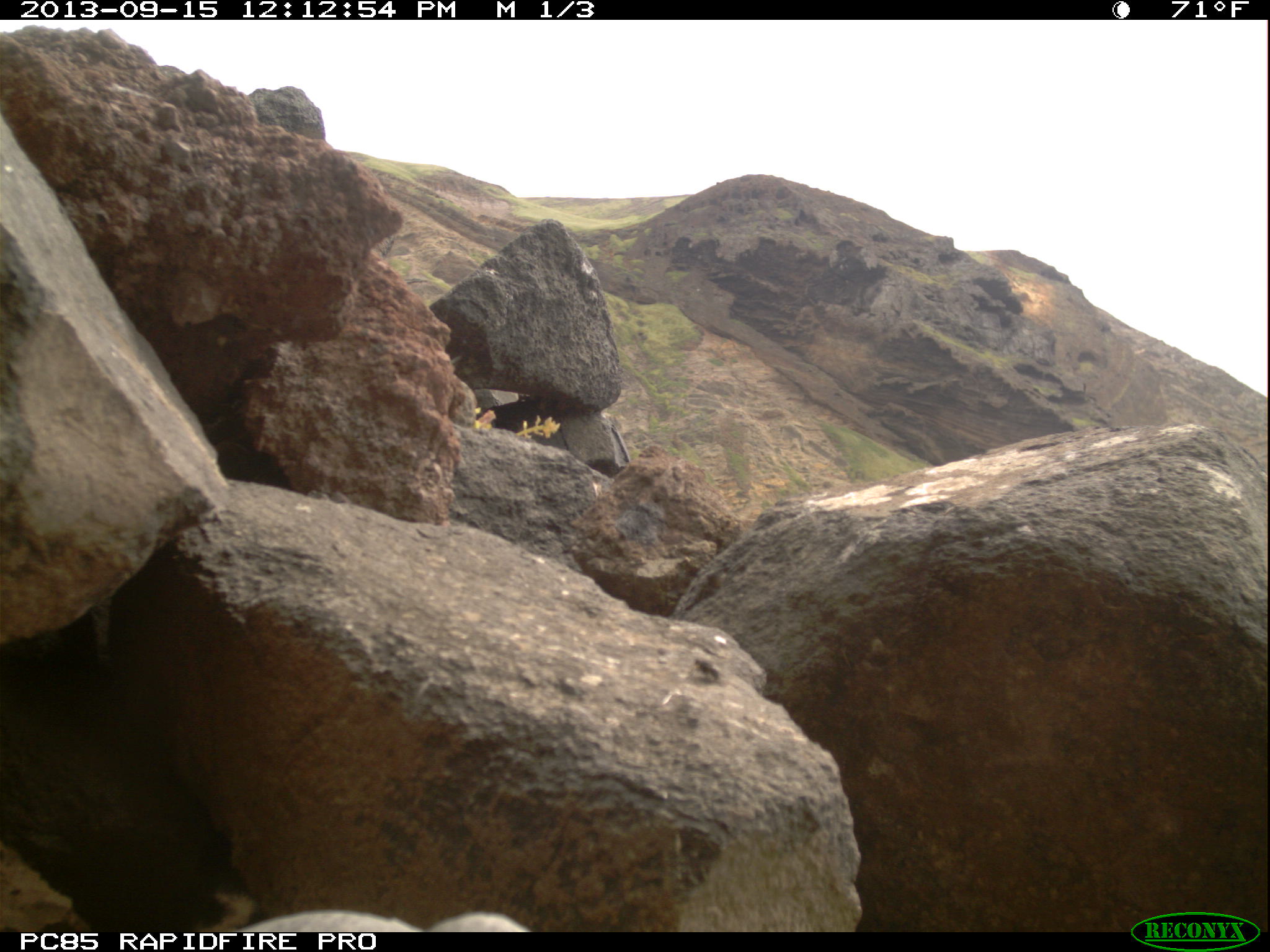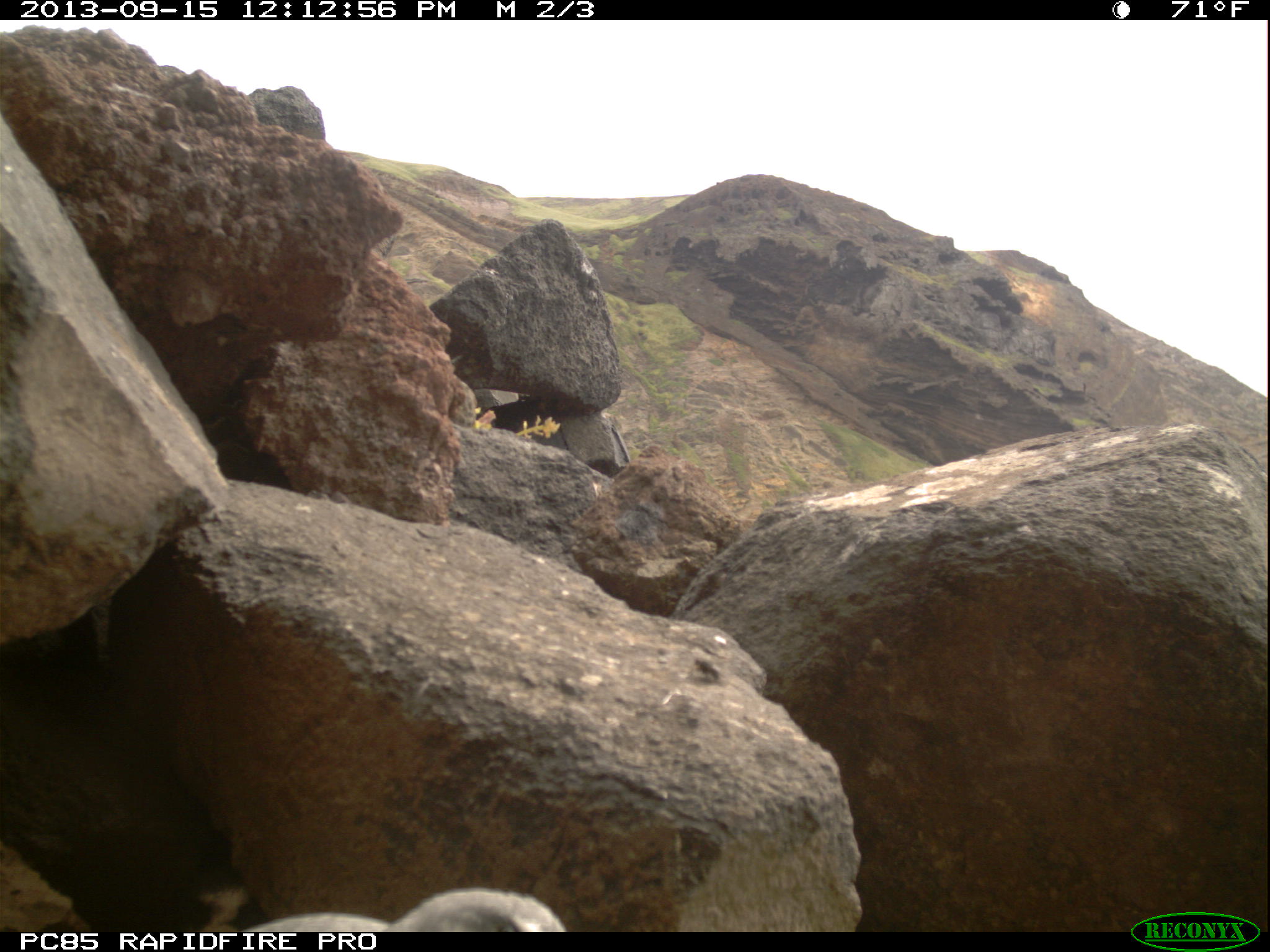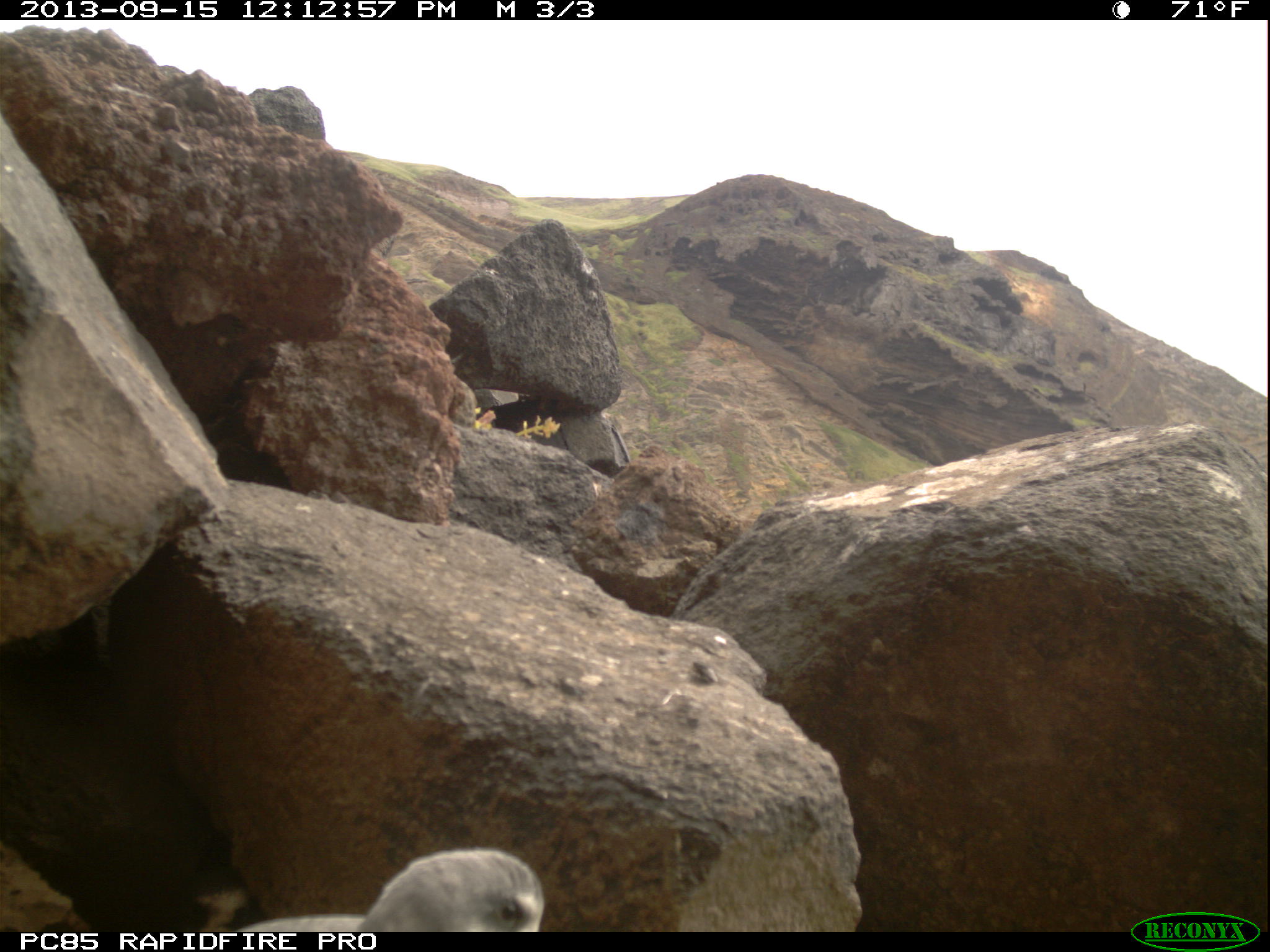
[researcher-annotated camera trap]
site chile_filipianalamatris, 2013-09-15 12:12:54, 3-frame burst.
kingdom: Animalia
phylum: Arthropoda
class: Insecta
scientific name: Insecta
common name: insect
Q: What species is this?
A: Insect (Insecta).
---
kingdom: Animalia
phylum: Chordata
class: Aves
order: Procellariiformes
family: Procellariidae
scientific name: Procellariidae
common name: petrel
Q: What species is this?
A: Petrel (Procellariidae).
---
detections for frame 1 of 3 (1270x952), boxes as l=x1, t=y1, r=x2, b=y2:
insect: l=687, t=649, r=724, b=687
petrel: l=237, t=896, r=536, b=933; l=197, t=884, r=254, b=930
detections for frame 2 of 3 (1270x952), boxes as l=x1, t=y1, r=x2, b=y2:
insect: l=687, t=653, r=724, b=690
petrel: l=215, t=887, r=567, b=930; l=190, t=880, r=251, b=936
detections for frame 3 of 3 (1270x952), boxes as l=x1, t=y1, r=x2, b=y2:
insect: l=686, t=656, r=720, b=692
petrel: l=237, t=845, r=549, b=934; l=178, t=876, r=245, b=935